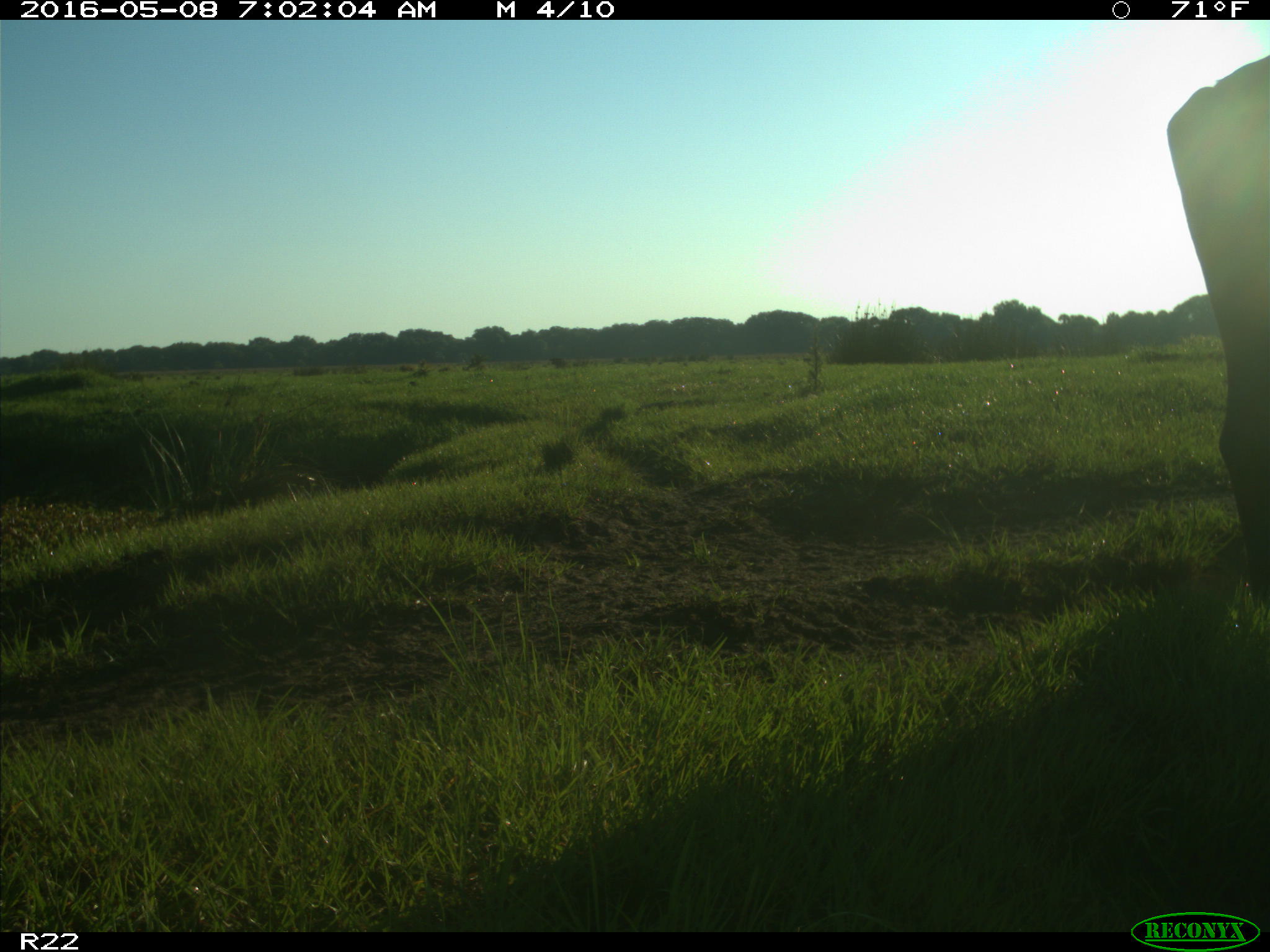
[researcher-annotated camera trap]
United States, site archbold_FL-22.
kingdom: Animalia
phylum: Chordata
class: Mammalia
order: Artiodactyla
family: Bovidae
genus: Bos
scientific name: Bos taurus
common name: domestic cow